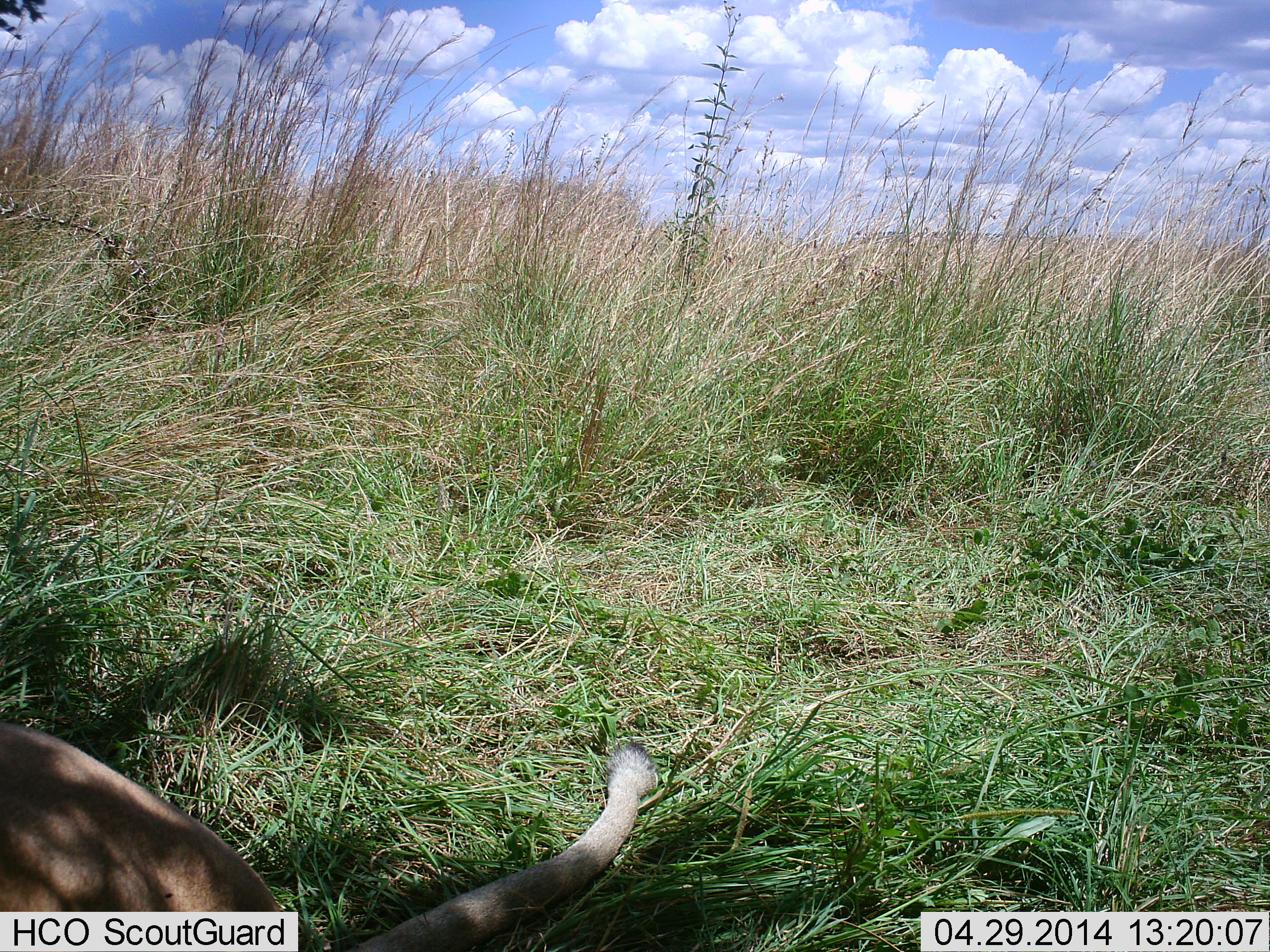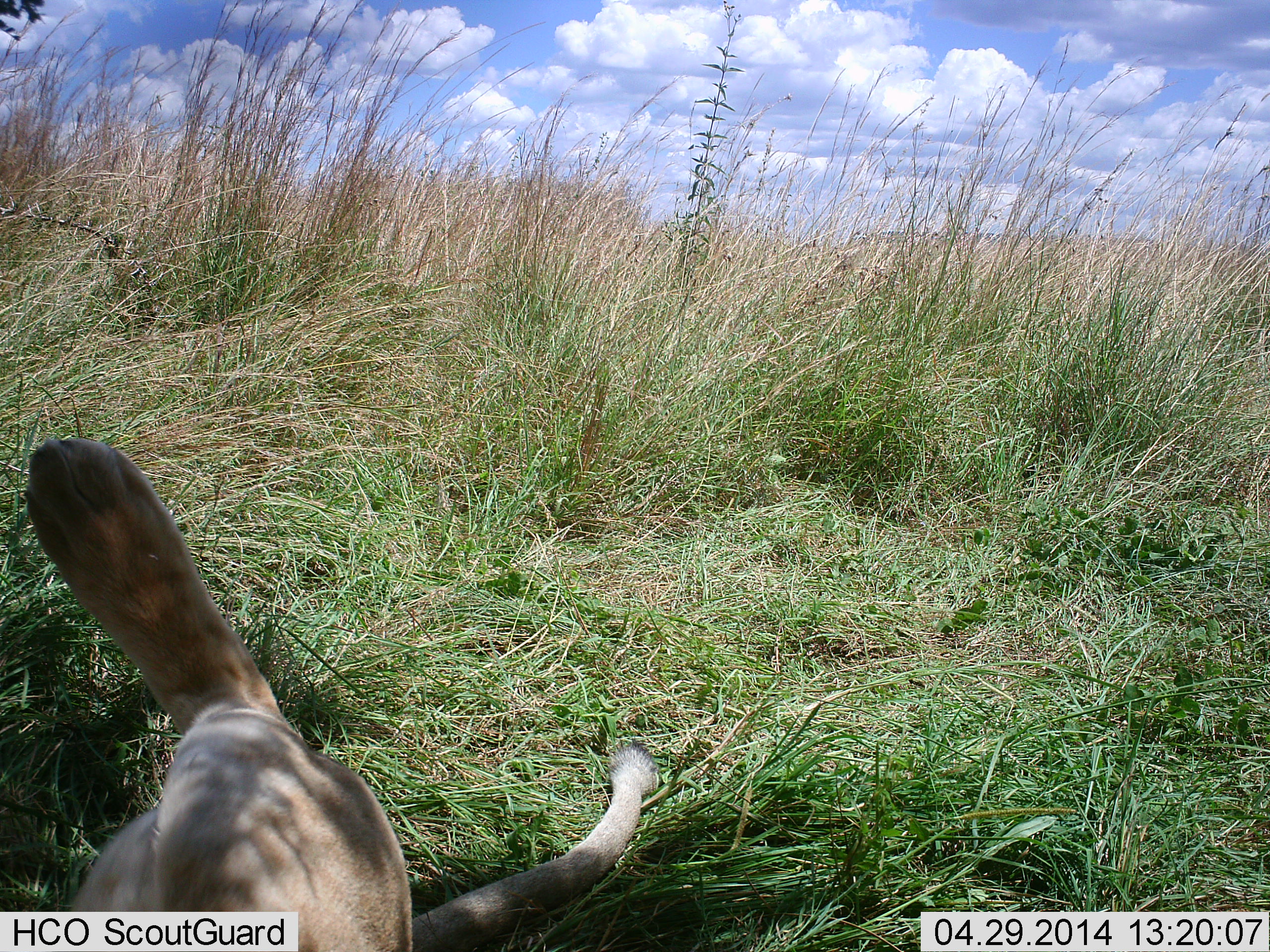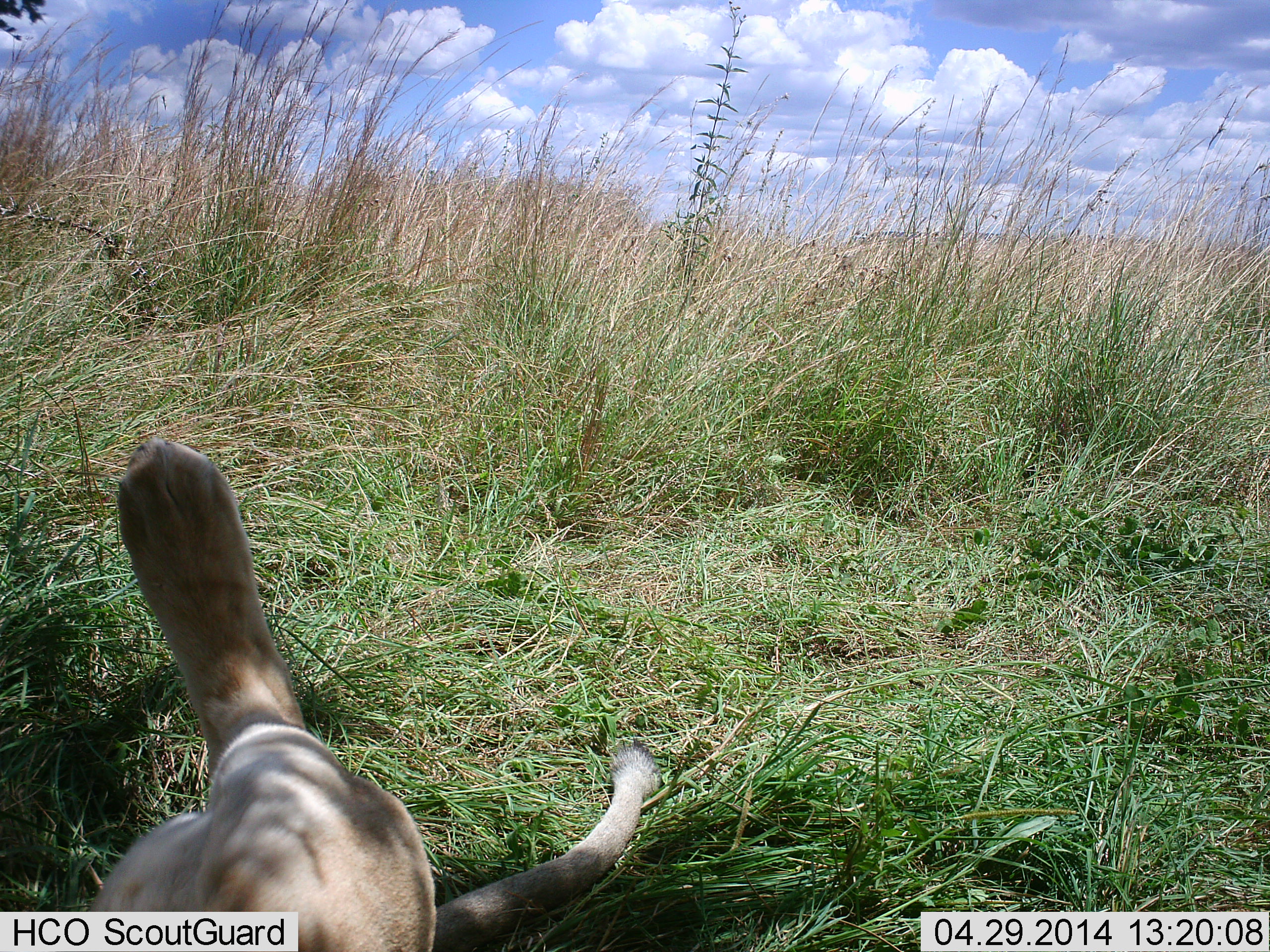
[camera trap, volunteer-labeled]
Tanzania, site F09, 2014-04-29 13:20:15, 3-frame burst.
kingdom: Animalia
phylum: Chordata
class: Mammalia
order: Carnivora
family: Felidae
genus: Panthera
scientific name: Panthera leo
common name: lion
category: lionfemale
Lionfemale (lion) (Panthera leo), count 1. Behavior (volunteer vote fractions): standing 0%, resting 100%, moving 0%, interacting 0%. Young present (vote fraction): 0%. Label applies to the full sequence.